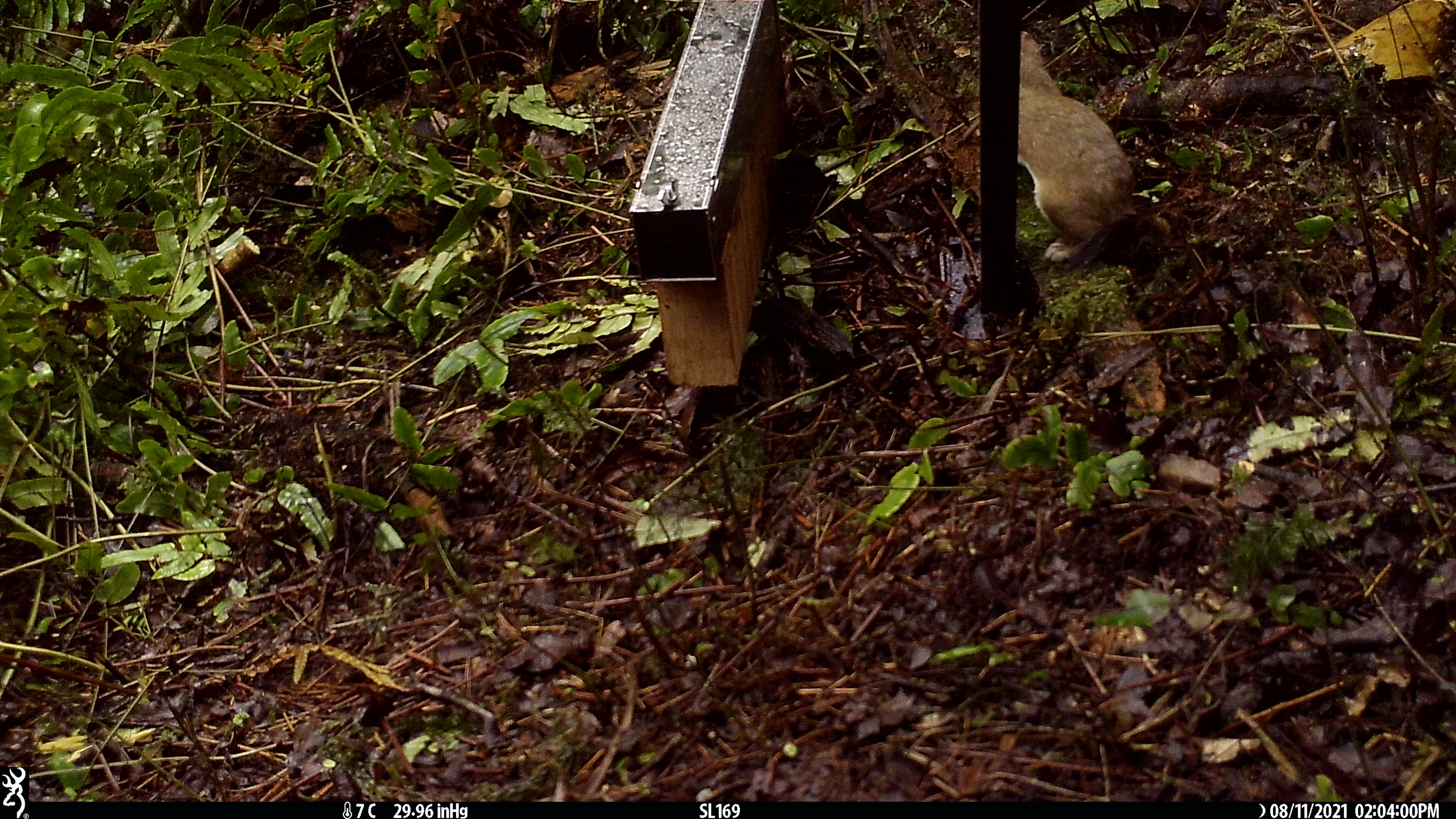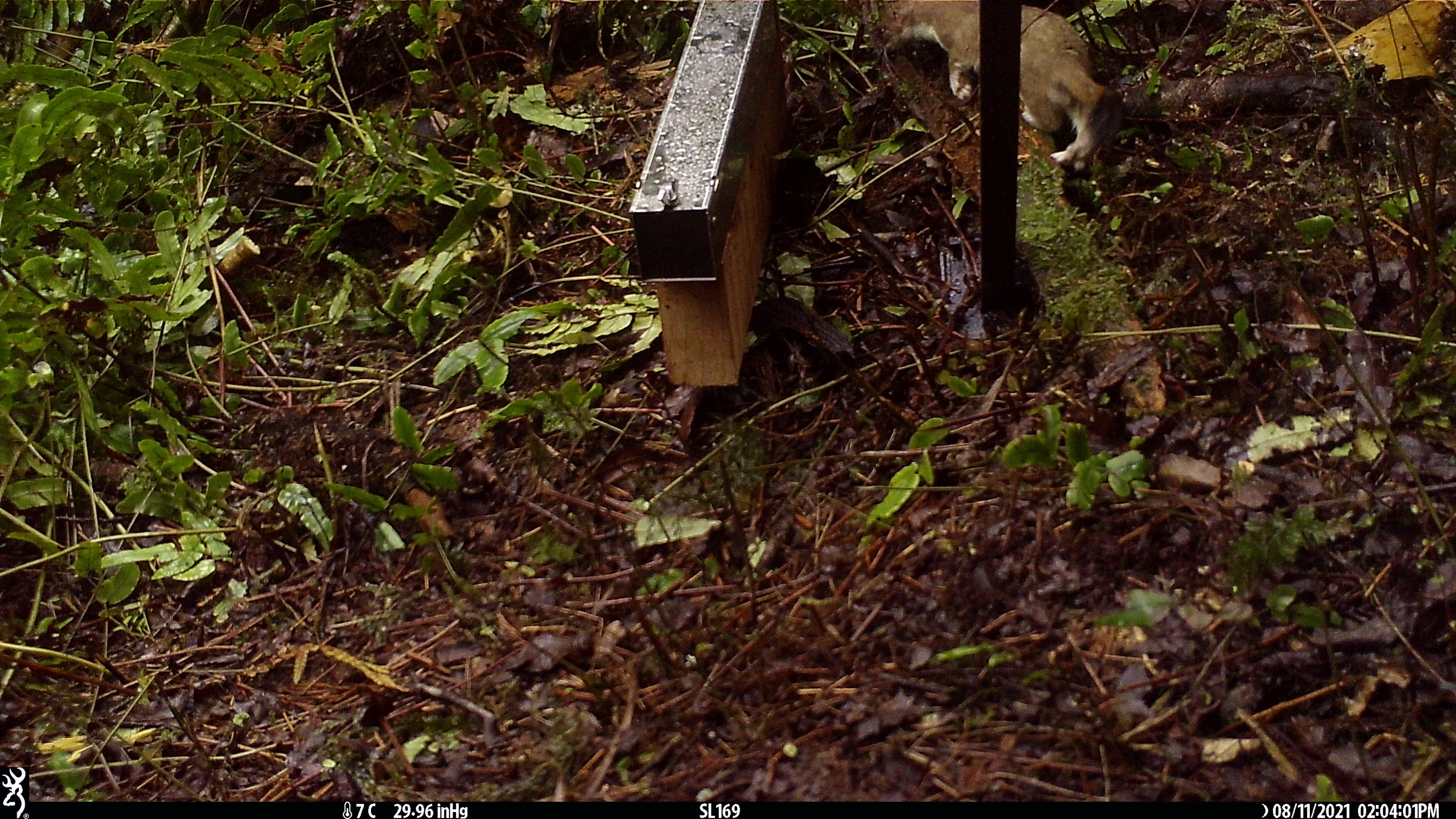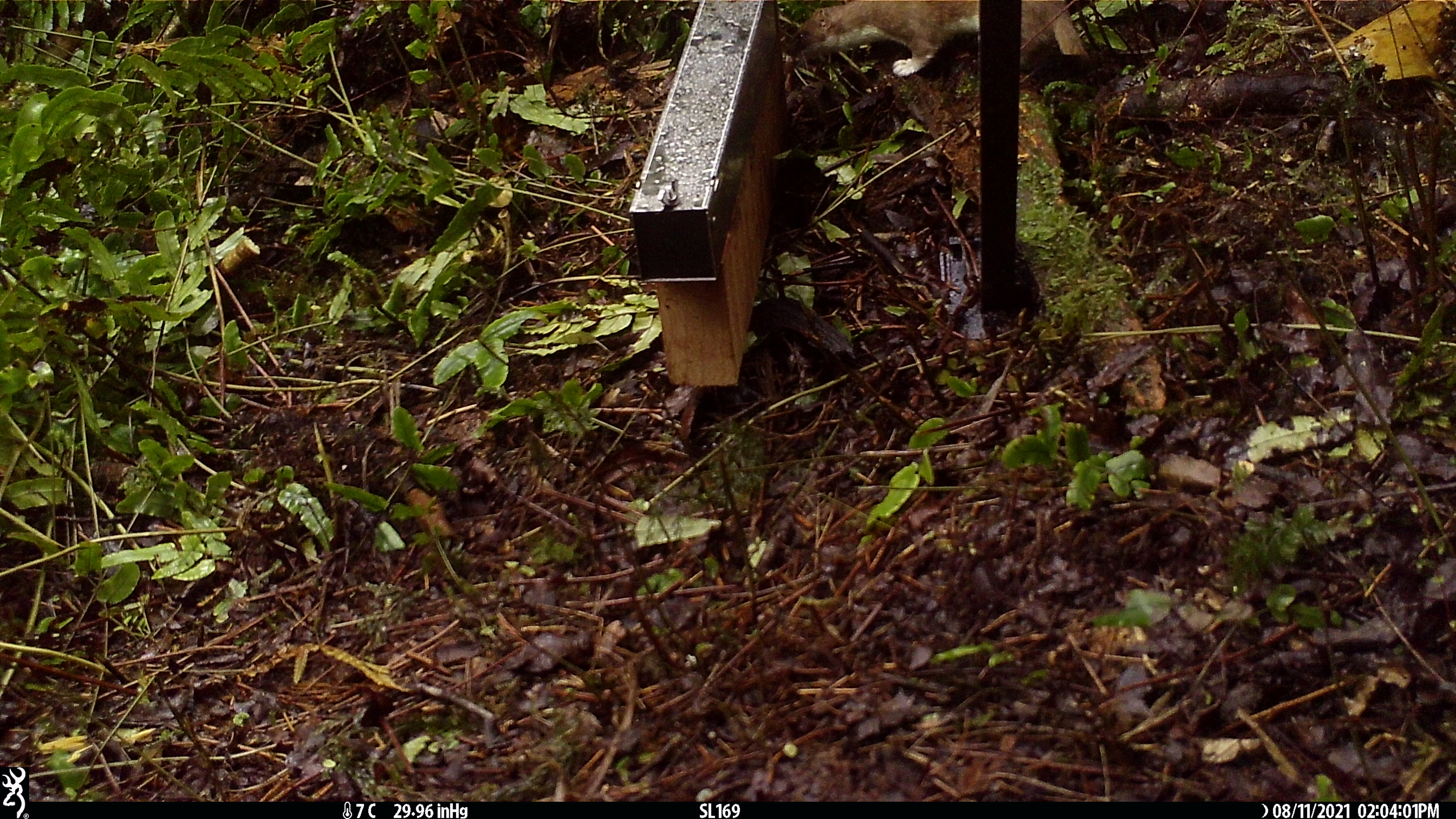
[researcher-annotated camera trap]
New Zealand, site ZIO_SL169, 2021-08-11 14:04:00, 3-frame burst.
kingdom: Animalia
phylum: Chordata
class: Mammalia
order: Carnivora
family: Mustelidae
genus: Mustela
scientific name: Mustela erminea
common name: stoat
Stoat (Mustela erminea).